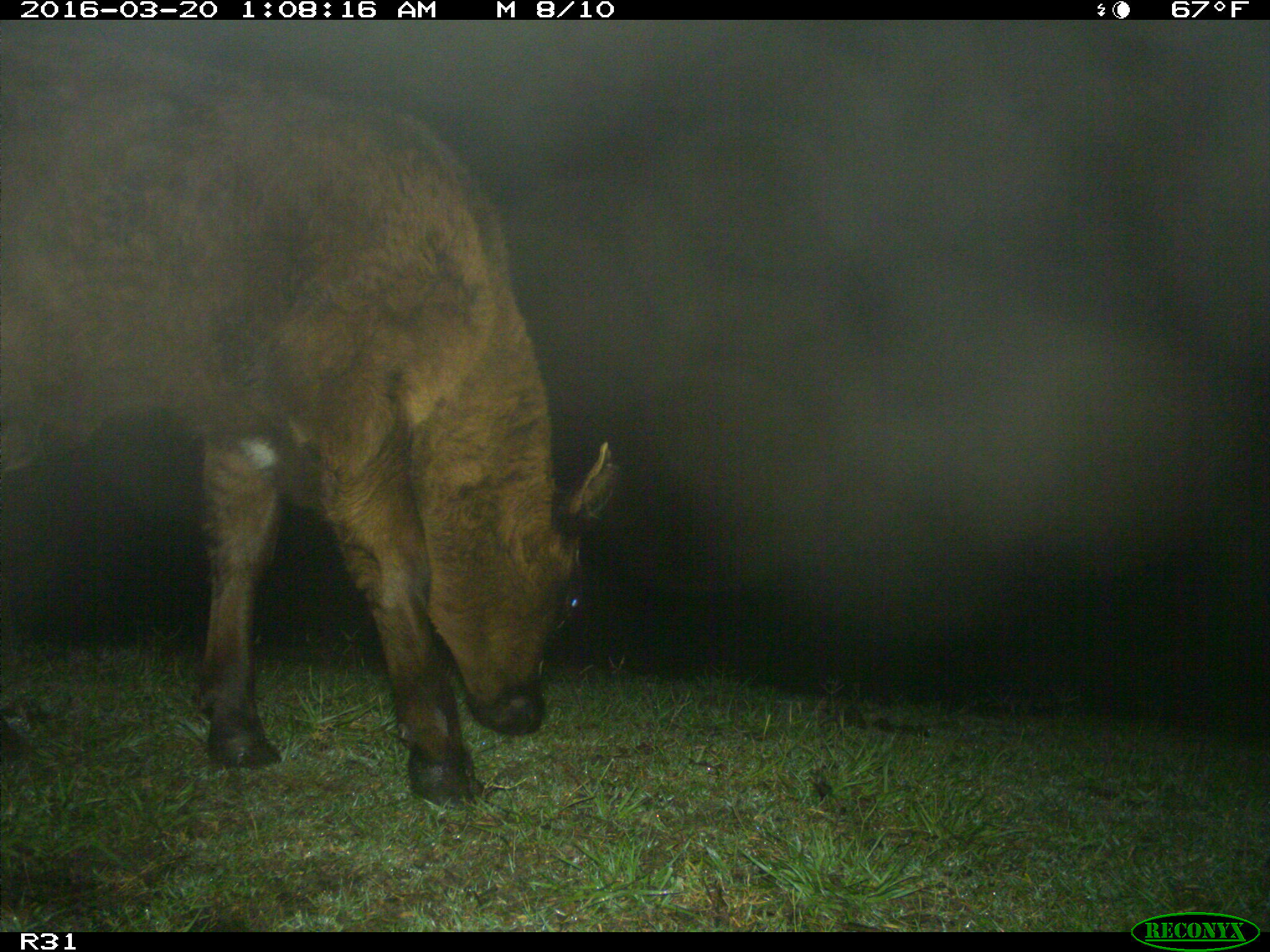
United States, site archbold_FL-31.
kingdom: Animalia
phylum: Chordata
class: Mammalia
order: Artiodactyla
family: Bovidae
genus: Bos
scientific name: Bos taurus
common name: domestic cow